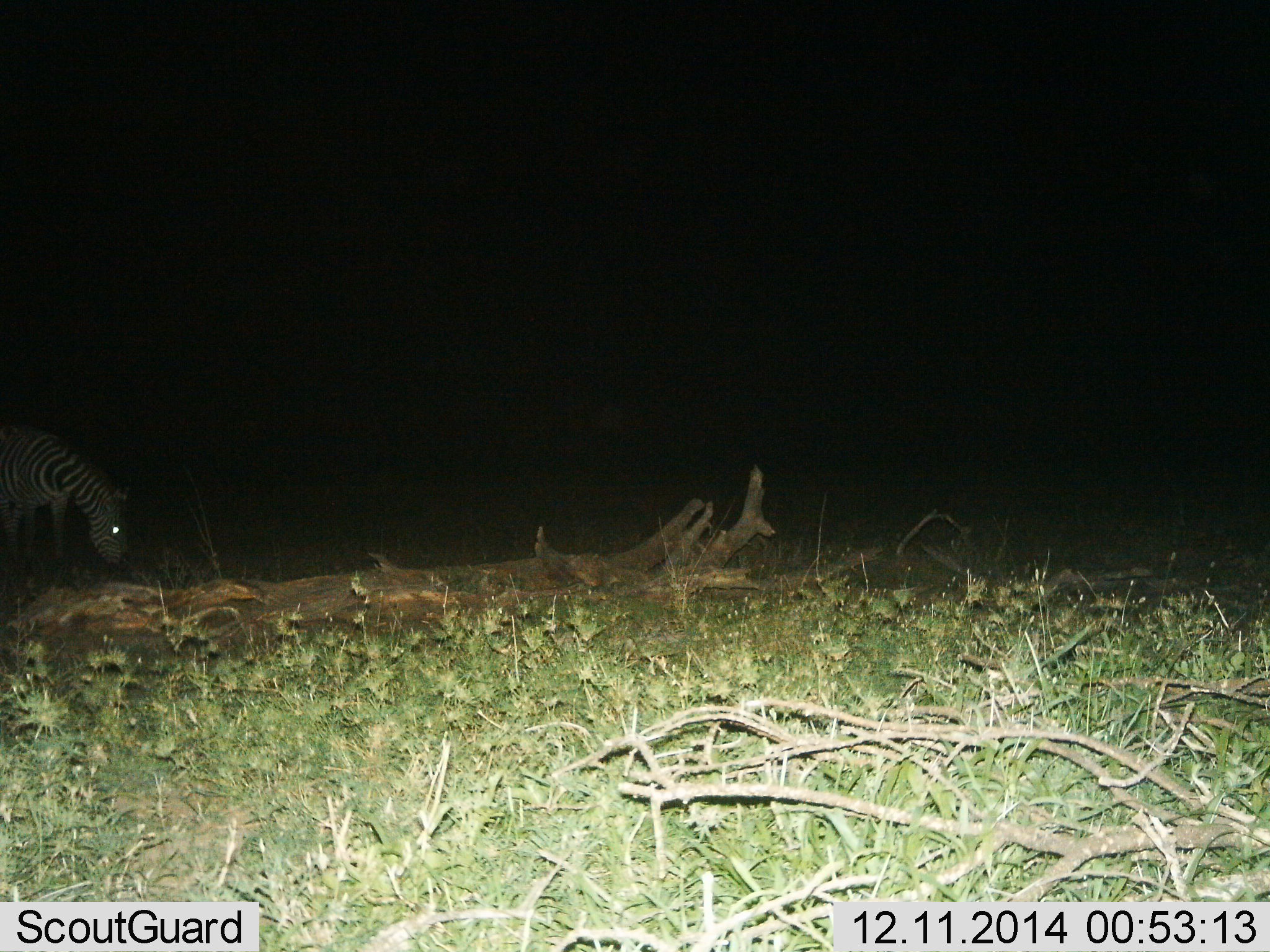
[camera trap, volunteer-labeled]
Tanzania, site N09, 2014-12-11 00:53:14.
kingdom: Animalia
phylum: Chordata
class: Mammalia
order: Perissodactyla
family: Equidae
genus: Equus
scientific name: Equus quagga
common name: plains zebra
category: zebra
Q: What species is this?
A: Zebra (plains zebra) (Equus quagga).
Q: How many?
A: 1.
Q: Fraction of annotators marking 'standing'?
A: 40%.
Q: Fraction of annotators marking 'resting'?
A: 0%.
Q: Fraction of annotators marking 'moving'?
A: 0%.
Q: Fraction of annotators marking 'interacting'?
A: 0%.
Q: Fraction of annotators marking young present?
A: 0%.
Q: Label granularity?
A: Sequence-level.